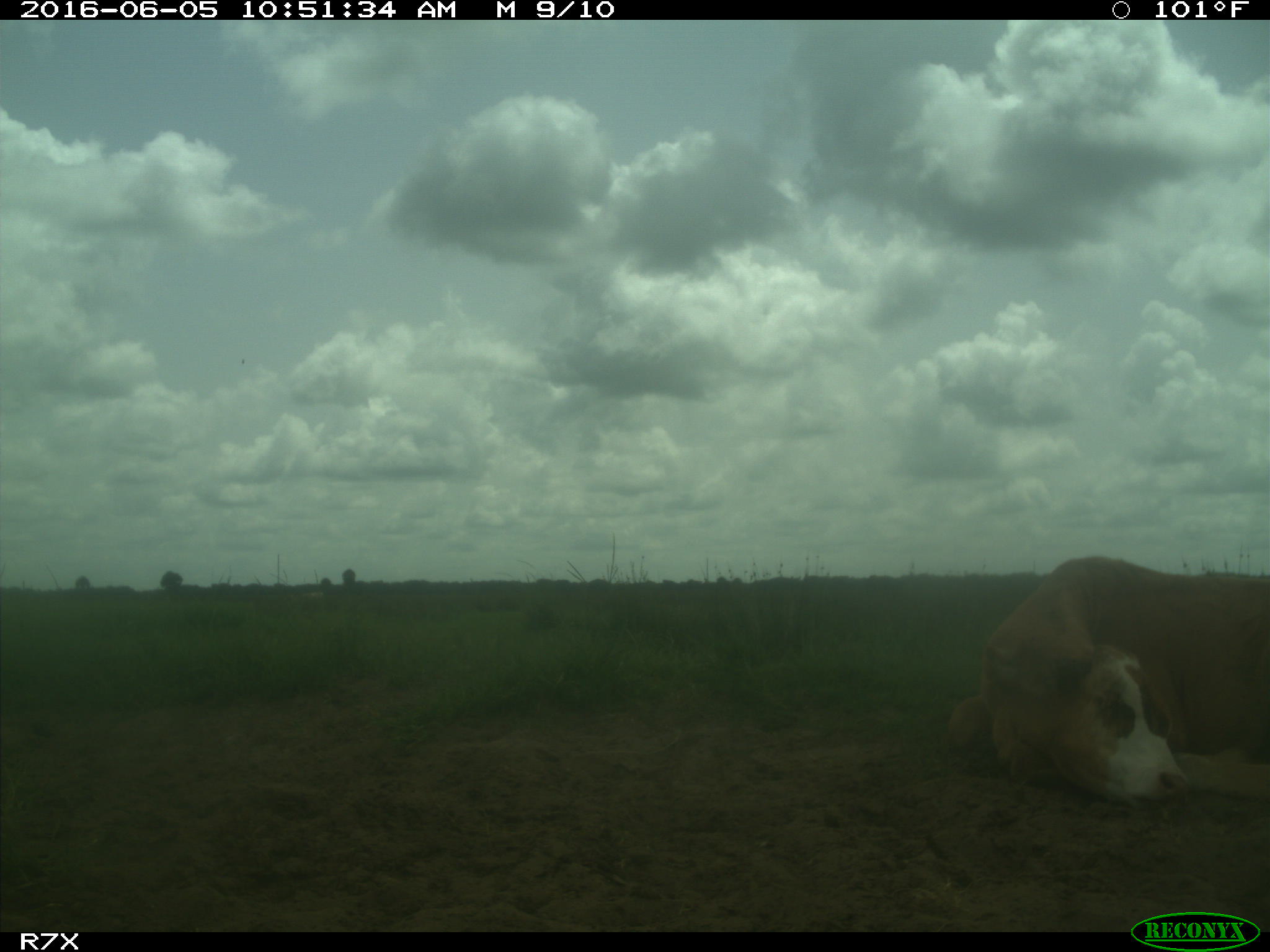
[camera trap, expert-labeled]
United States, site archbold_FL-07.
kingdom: Animalia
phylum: Chordata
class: Mammalia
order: Artiodactyla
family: Bovidae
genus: Bos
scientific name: Bos taurus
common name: domestic cow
Bos taurus (domestic cow).